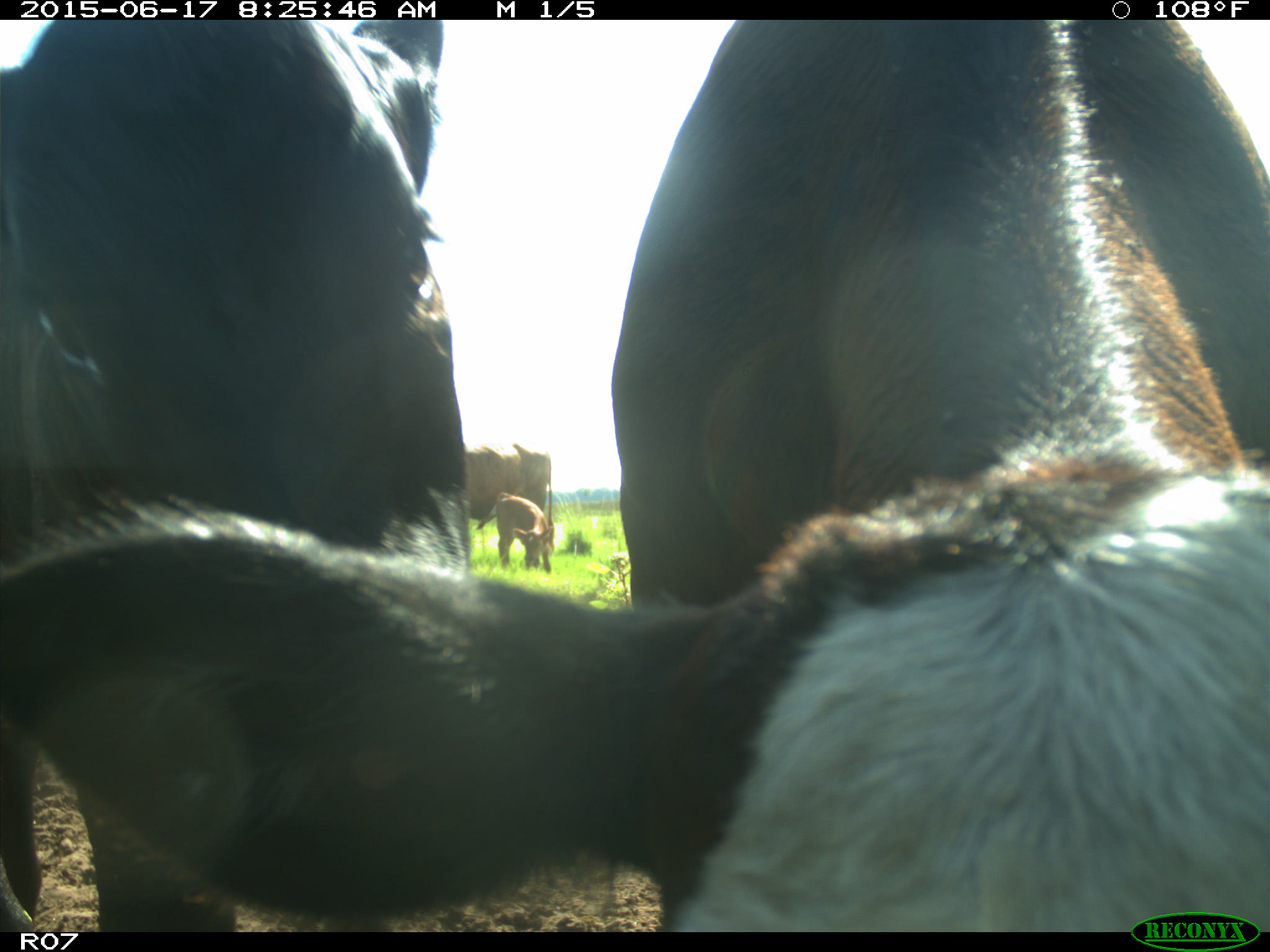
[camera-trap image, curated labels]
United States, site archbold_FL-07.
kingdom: Animalia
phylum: Chordata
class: Mammalia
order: Artiodactyla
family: Bovidae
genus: Bos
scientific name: Bos taurus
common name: domestic cow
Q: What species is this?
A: Bos taurus (domestic cow).